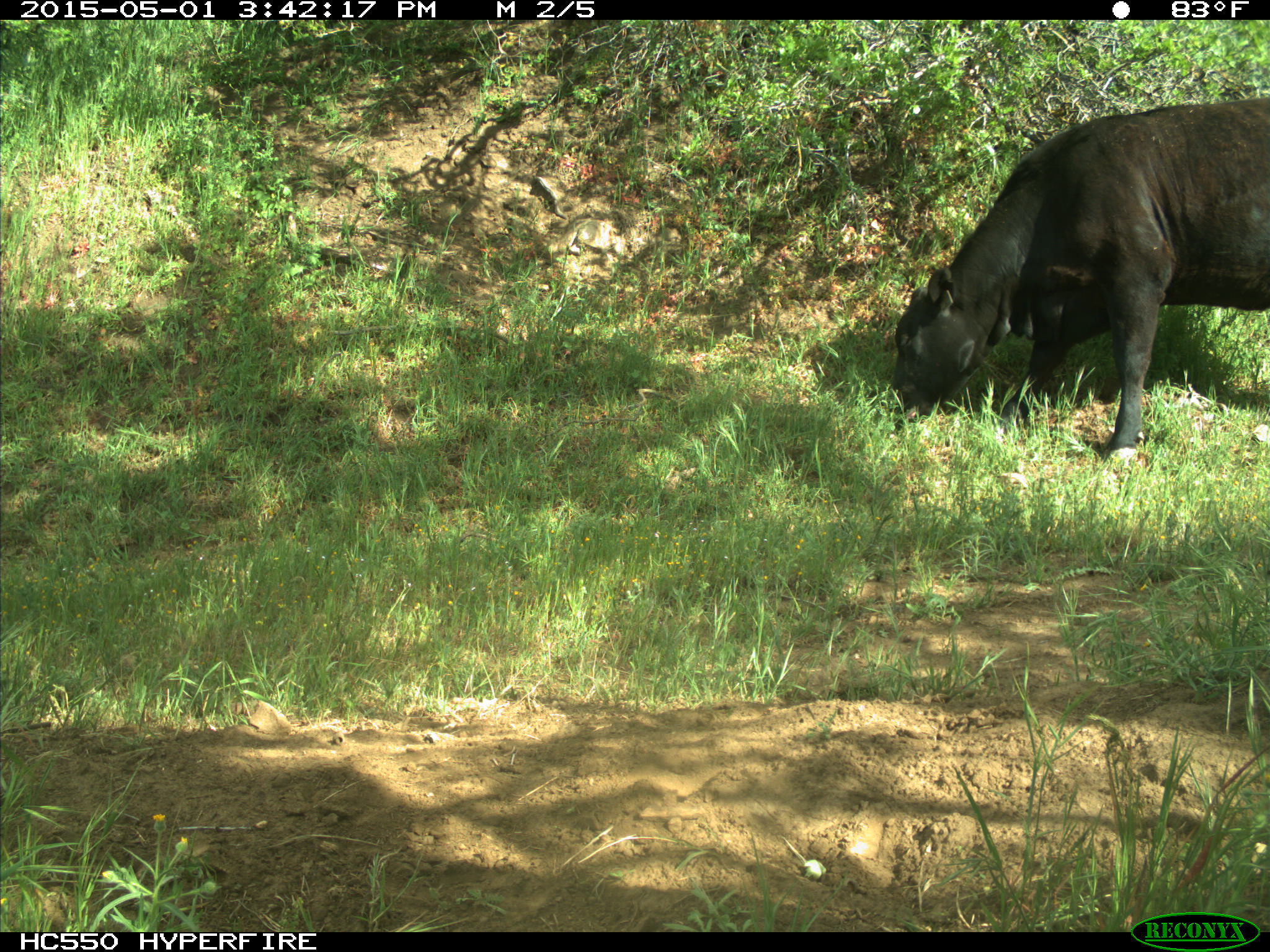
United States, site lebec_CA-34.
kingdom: Animalia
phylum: Chordata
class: Mammalia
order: Artiodactyla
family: Bovidae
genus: Bos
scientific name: Bos taurus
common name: domestic cow